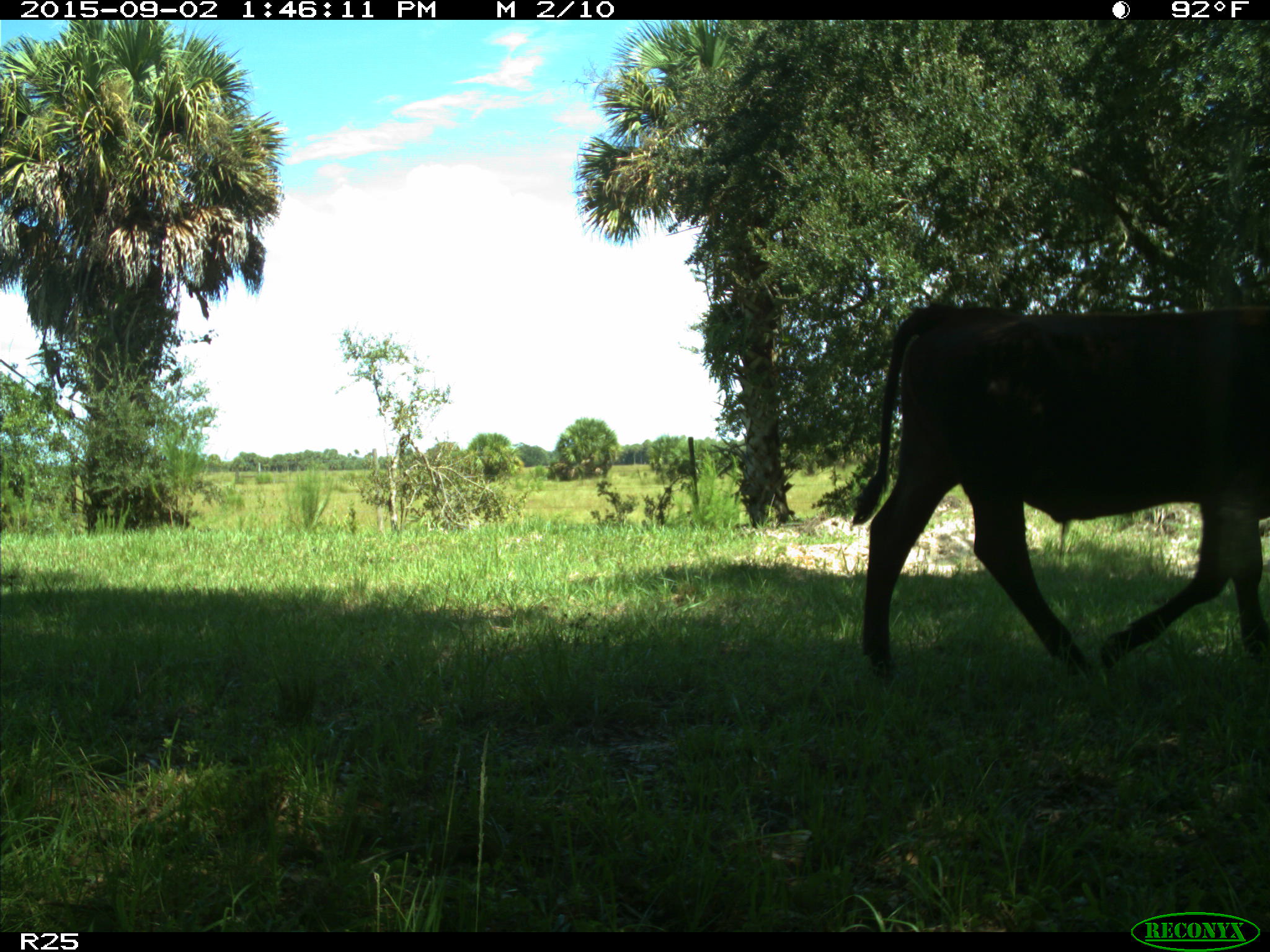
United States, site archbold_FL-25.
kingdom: Animalia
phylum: Chordata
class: Mammalia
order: Artiodactyla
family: Bovidae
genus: Bos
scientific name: Bos taurus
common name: domestic cow